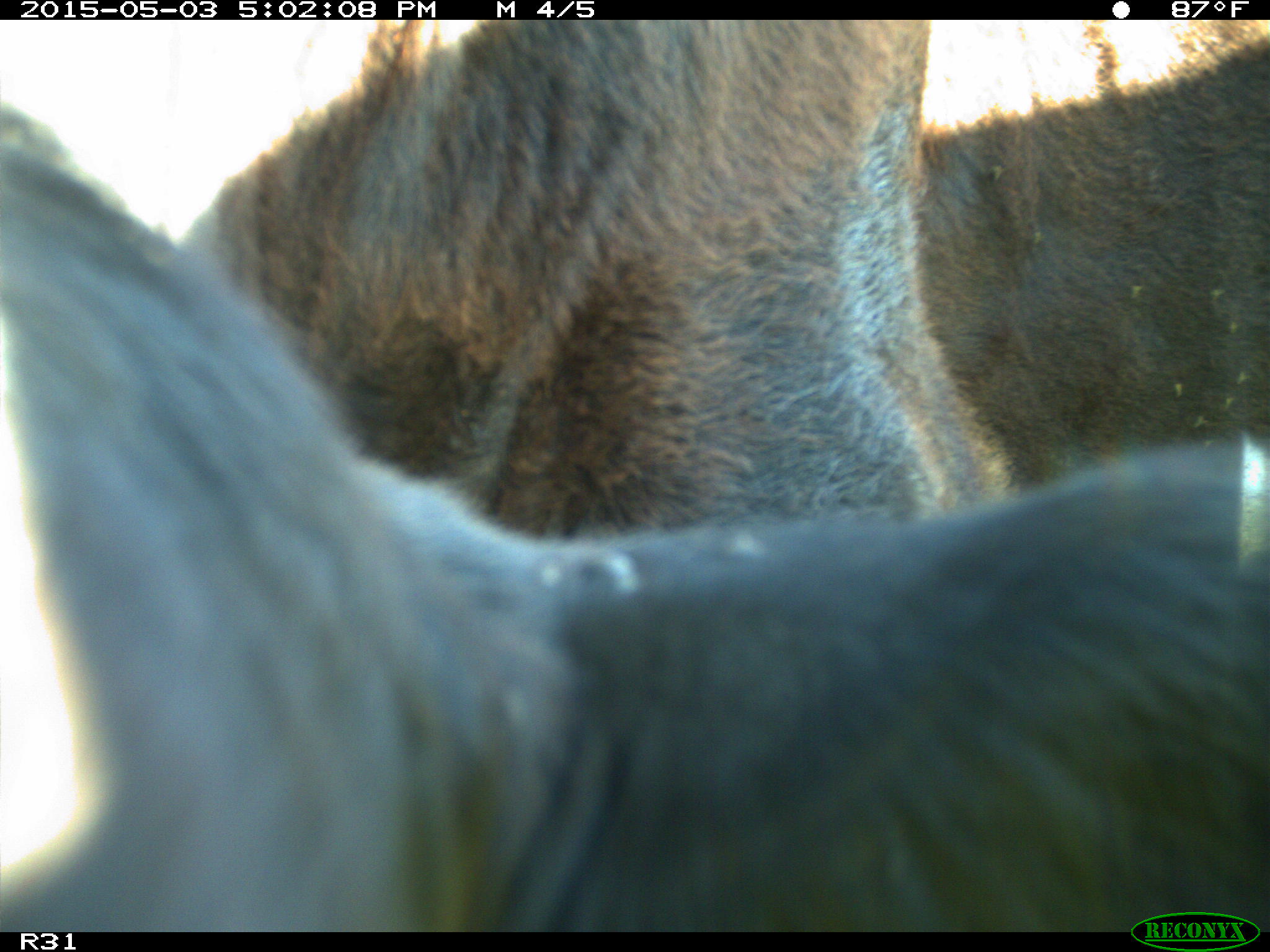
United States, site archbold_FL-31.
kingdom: Animalia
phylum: Chordata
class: Mammalia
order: Artiodactyla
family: Bovidae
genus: Bos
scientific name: Bos taurus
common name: domestic cow